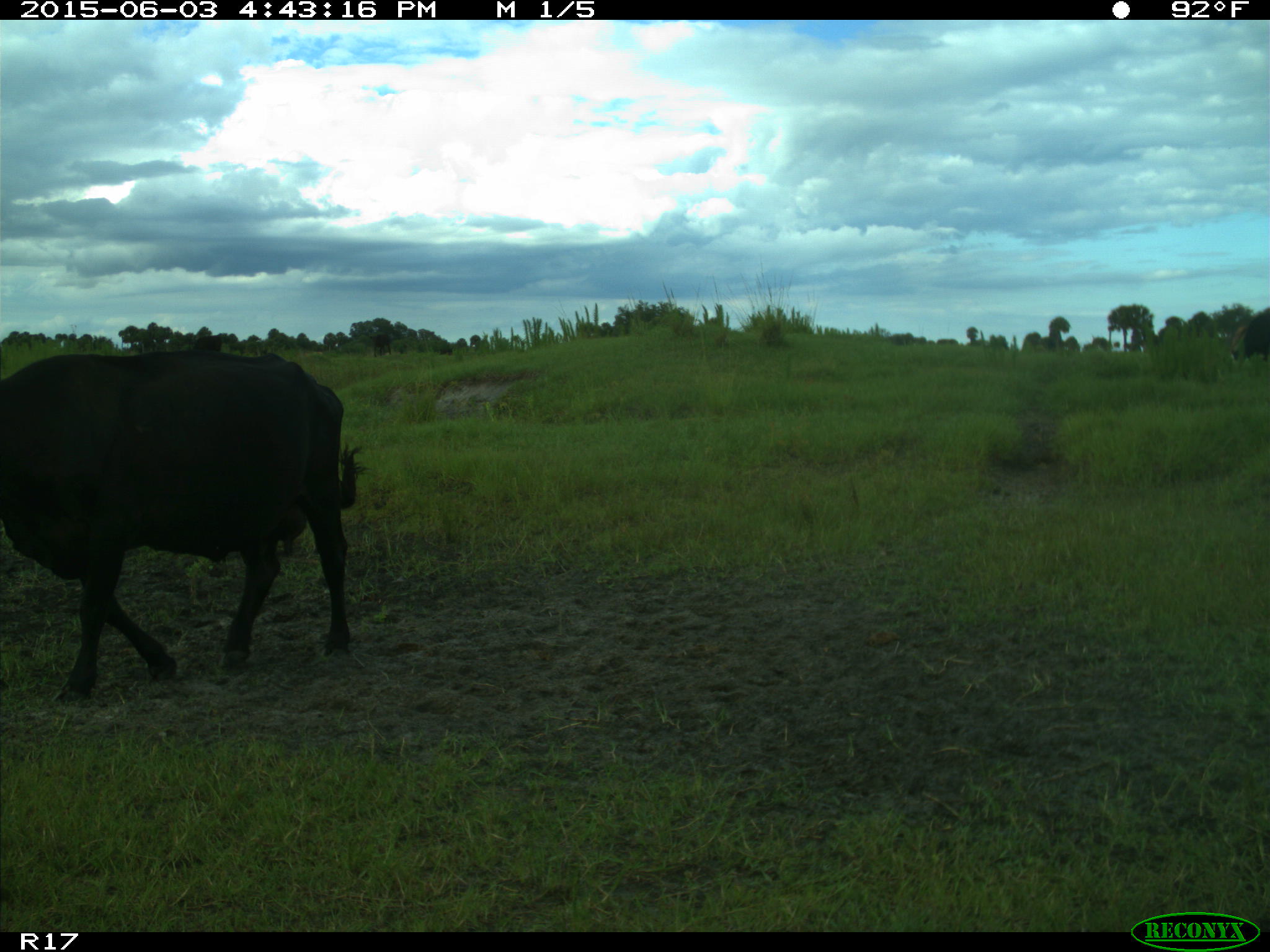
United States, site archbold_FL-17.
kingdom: Animalia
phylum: Chordata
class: Mammalia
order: Artiodactyla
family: Bovidae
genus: Bos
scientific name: Bos taurus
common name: domestic cow